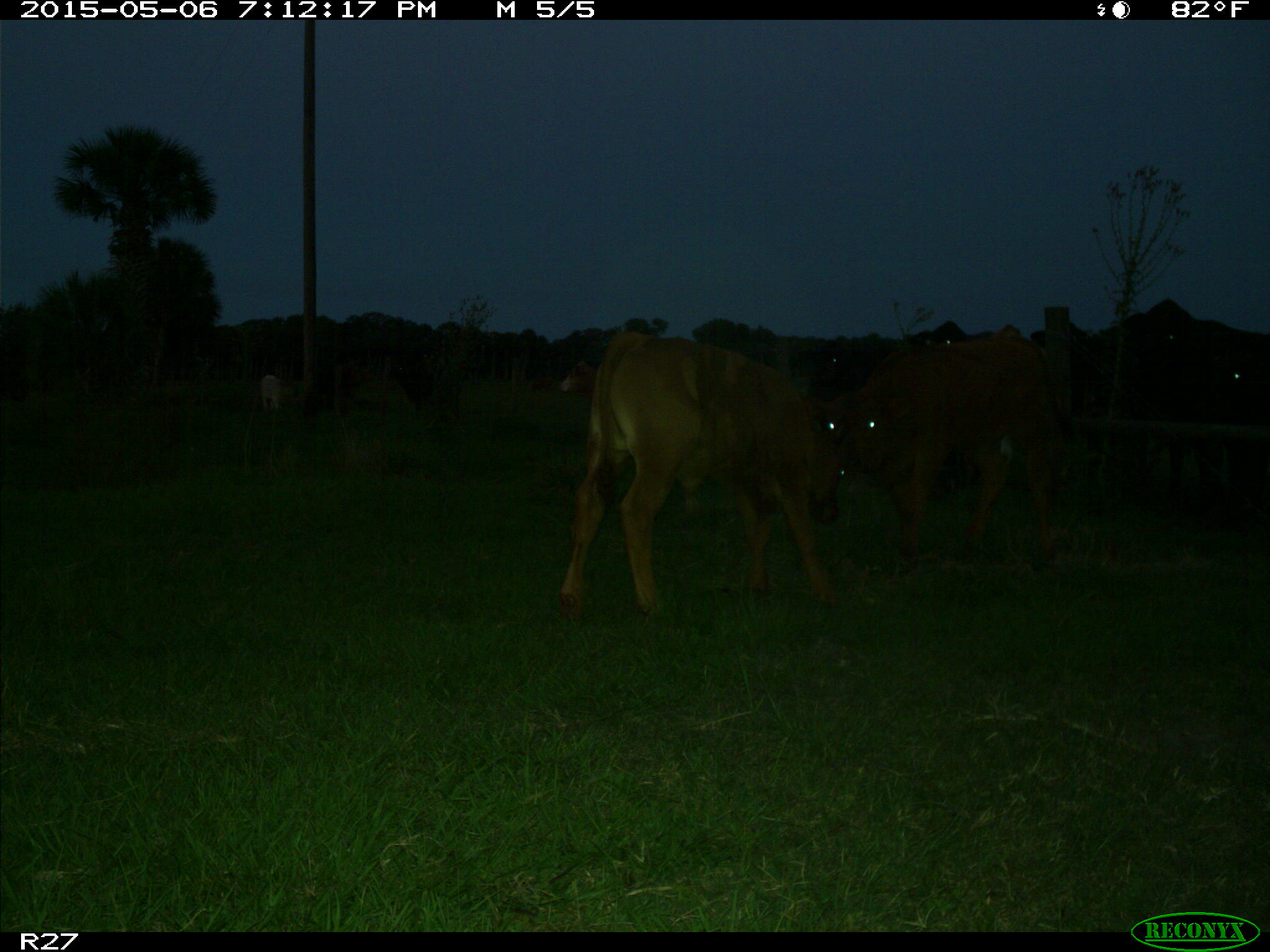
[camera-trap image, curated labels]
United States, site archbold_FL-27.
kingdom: Animalia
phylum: Chordata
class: Mammalia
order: Artiodactyla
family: Bovidae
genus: Bos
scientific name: Bos taurus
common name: domestic cow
Bos taurus (domestic cow).